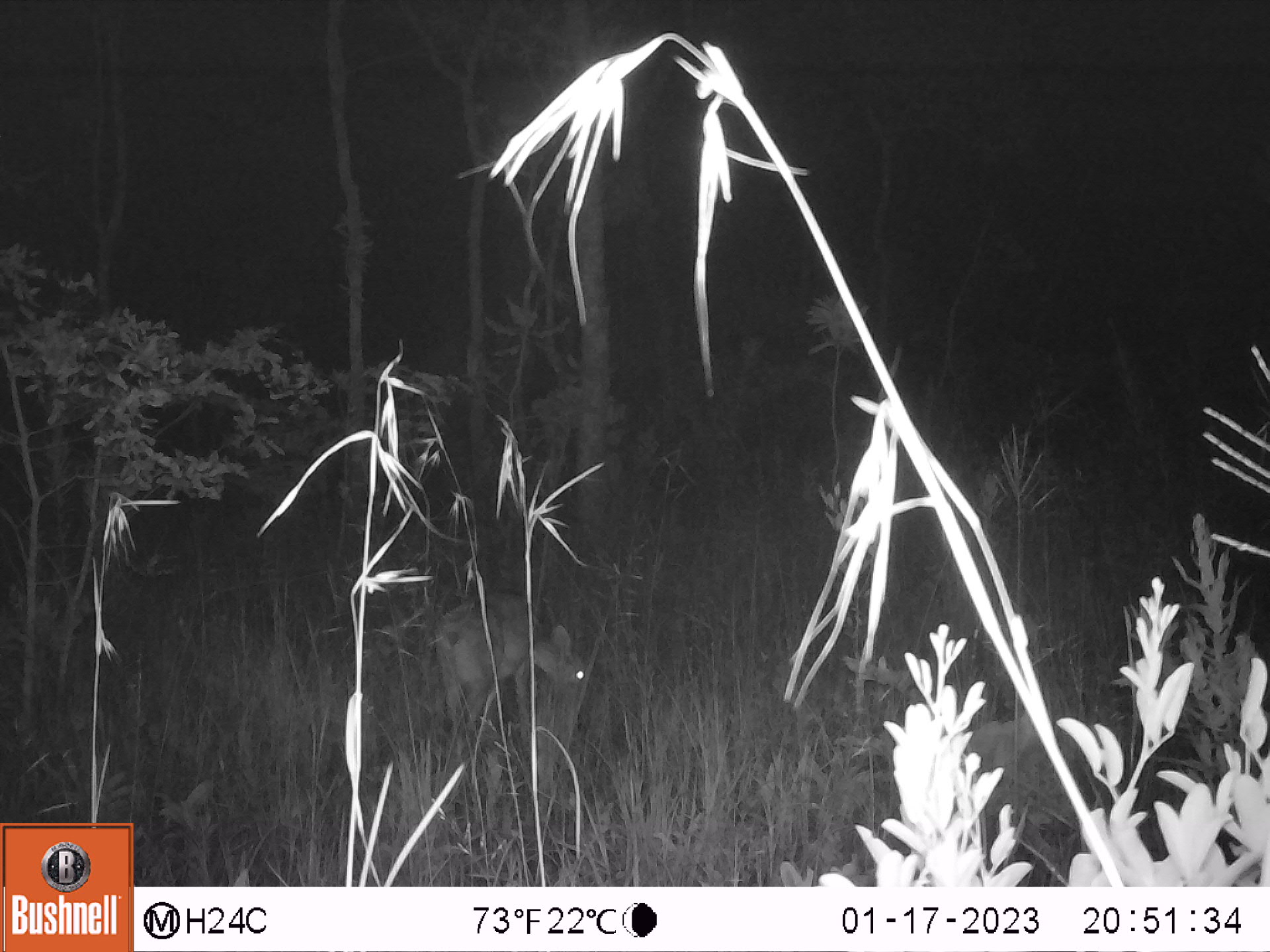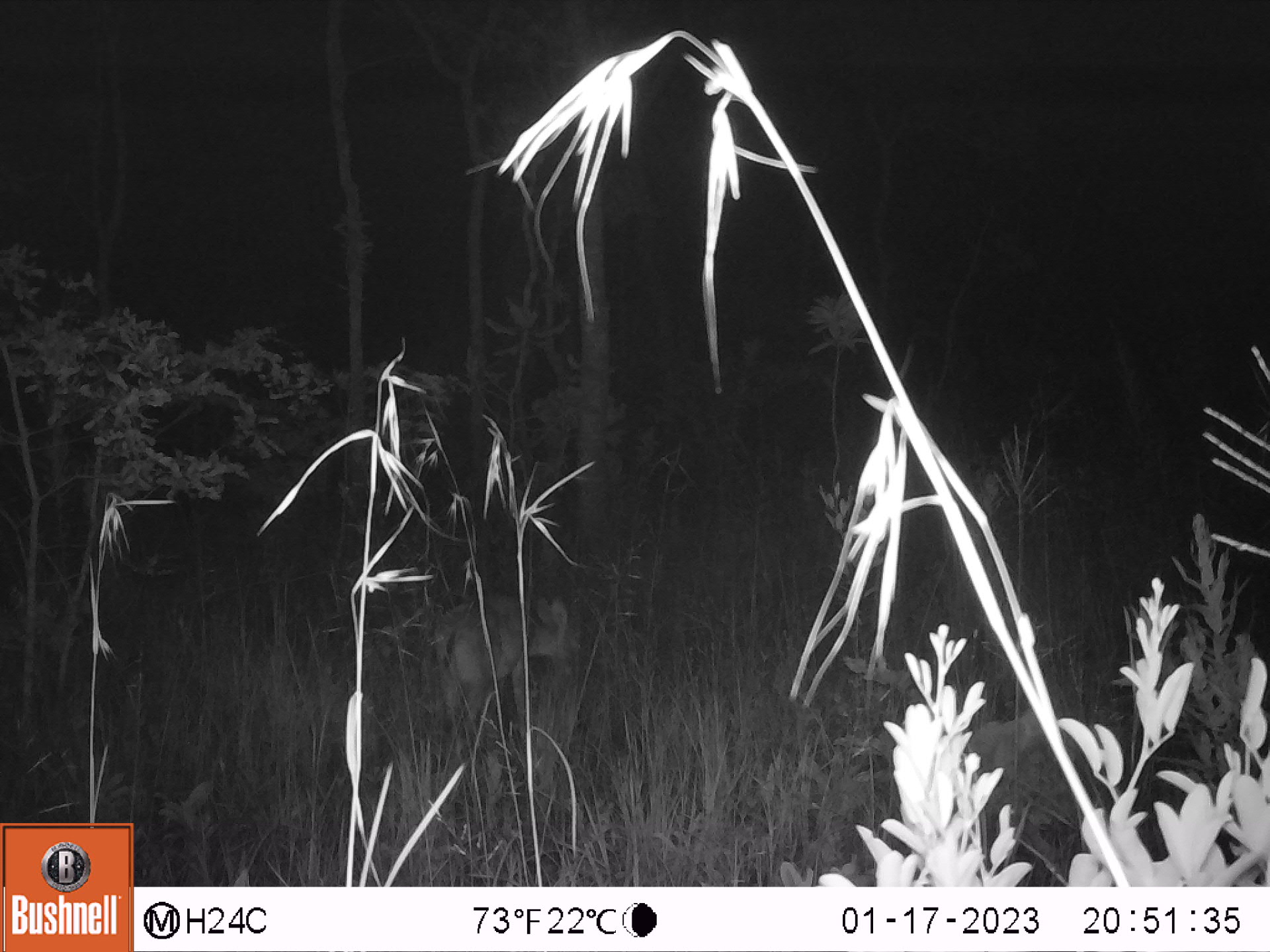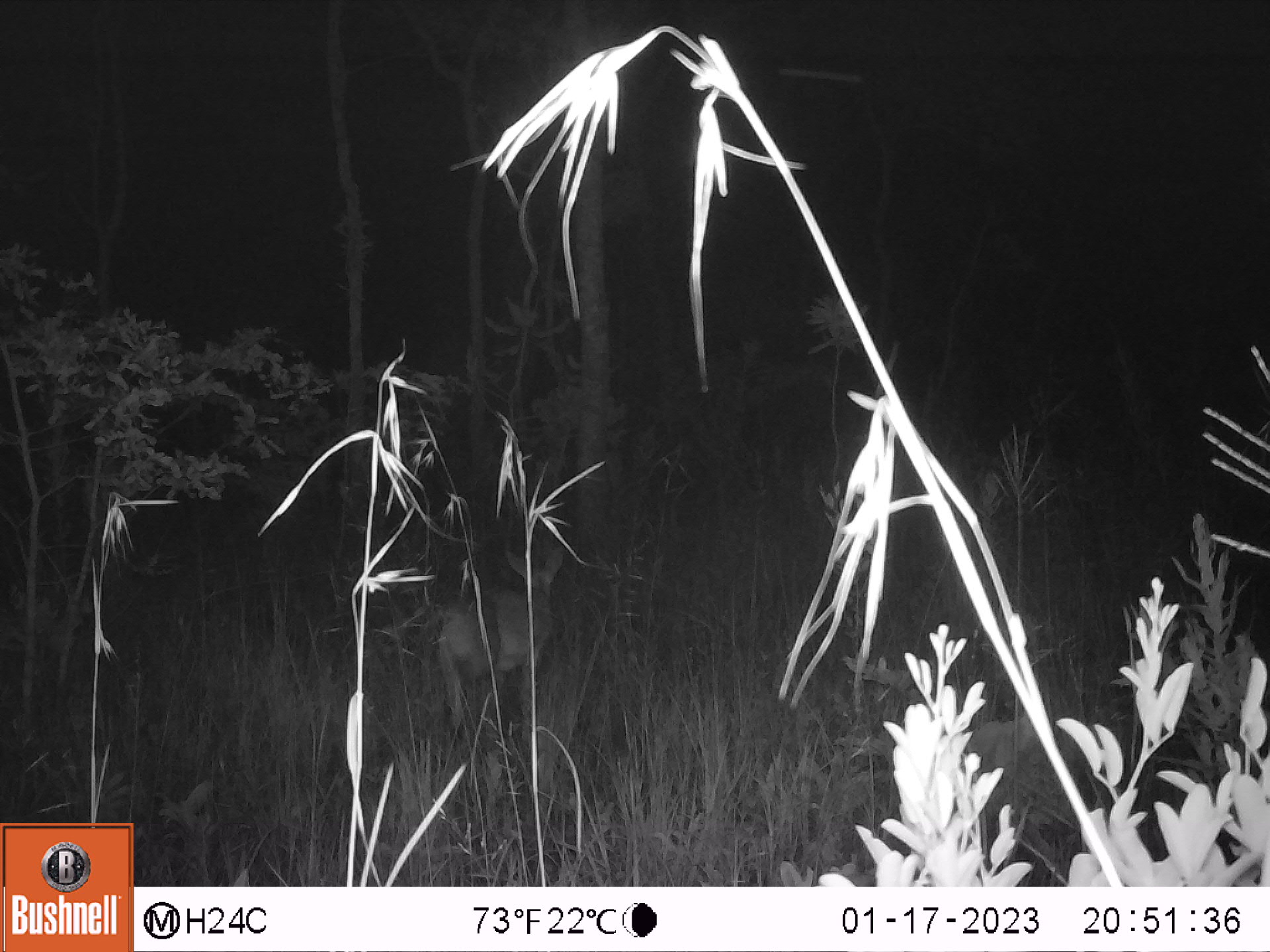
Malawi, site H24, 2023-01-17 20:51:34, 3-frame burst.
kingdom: Animalia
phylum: Chordata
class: Mammalia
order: Artiodactyla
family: Bovidae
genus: Sylvicapra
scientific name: Sylvicapra grimmia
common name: common duiker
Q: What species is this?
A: Common duiker (Sylvicapra grimmia).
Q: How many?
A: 1.